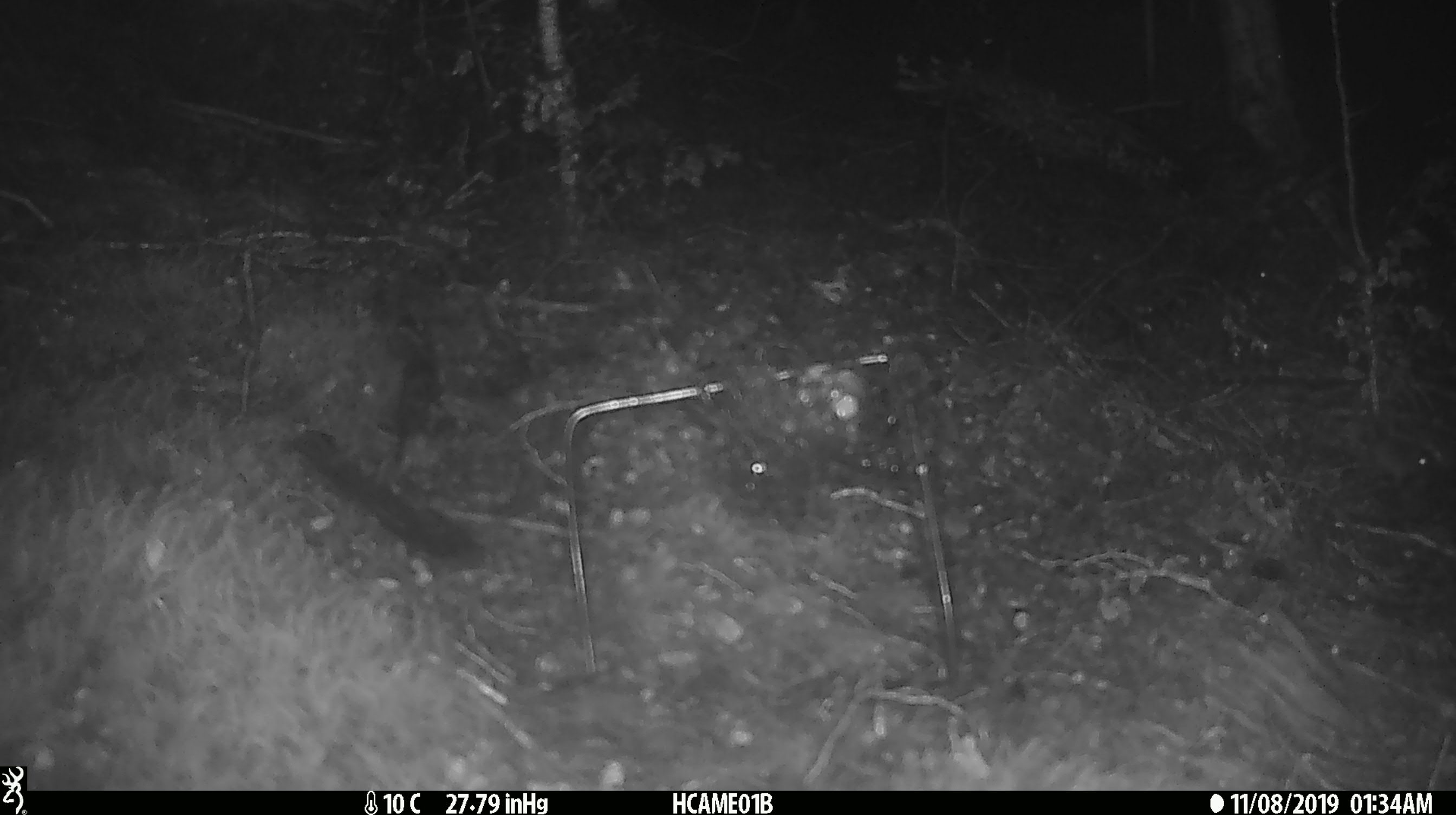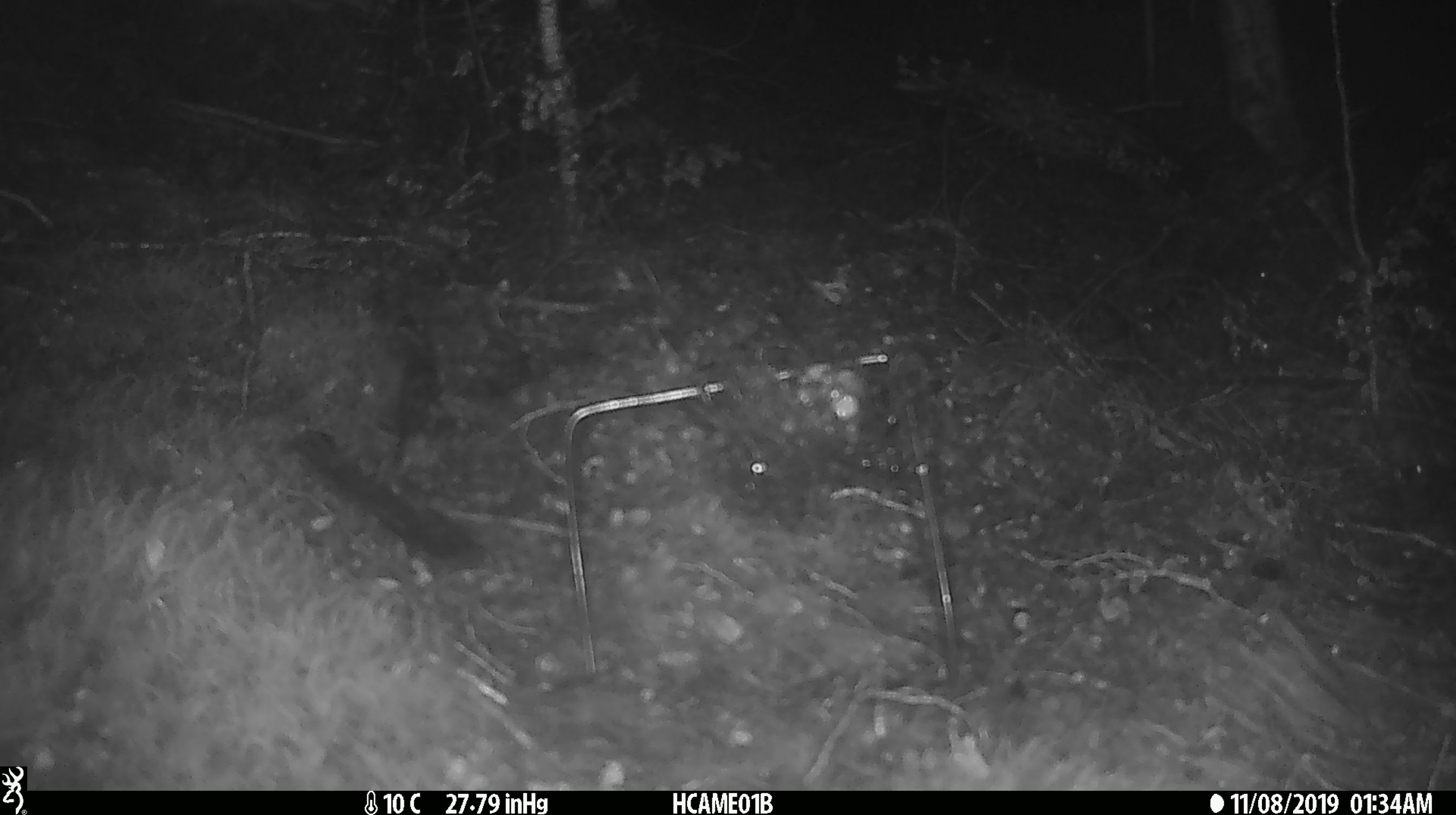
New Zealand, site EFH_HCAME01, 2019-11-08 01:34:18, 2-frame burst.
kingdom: Animalia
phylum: Chordata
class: Mammalia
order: Rodentia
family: Muridae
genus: Mus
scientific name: Mus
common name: mouse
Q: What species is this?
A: Mouse (Mus).